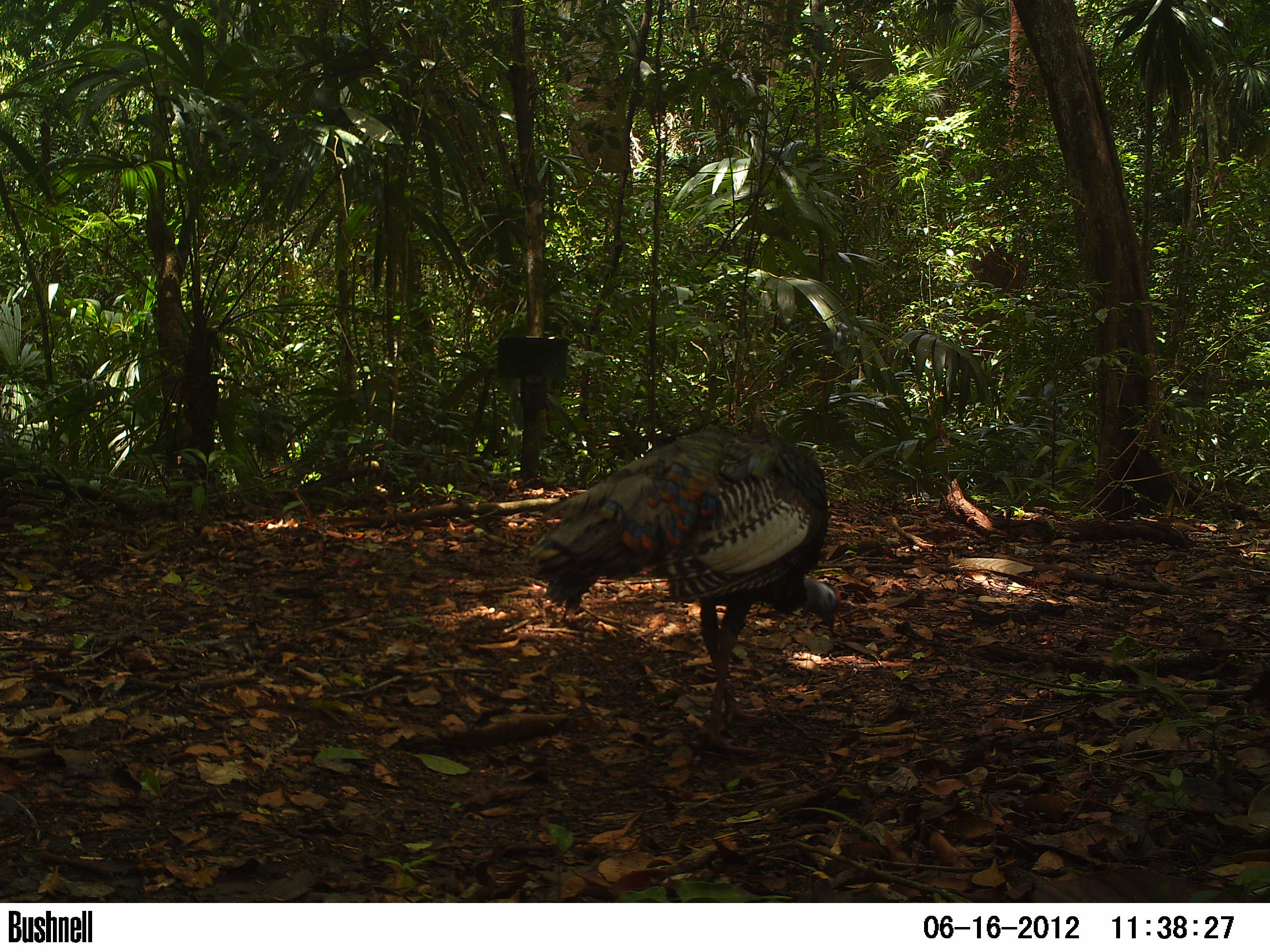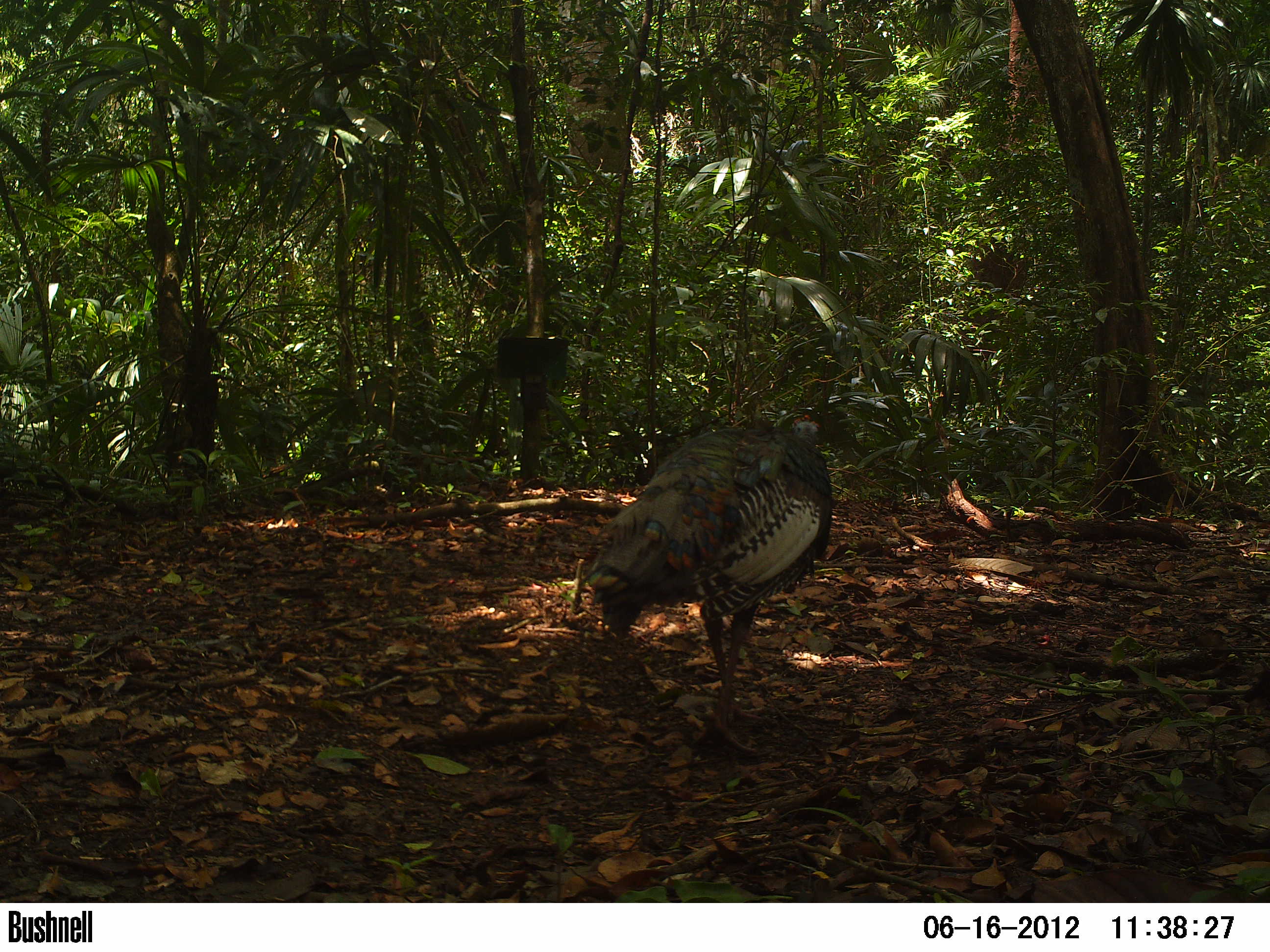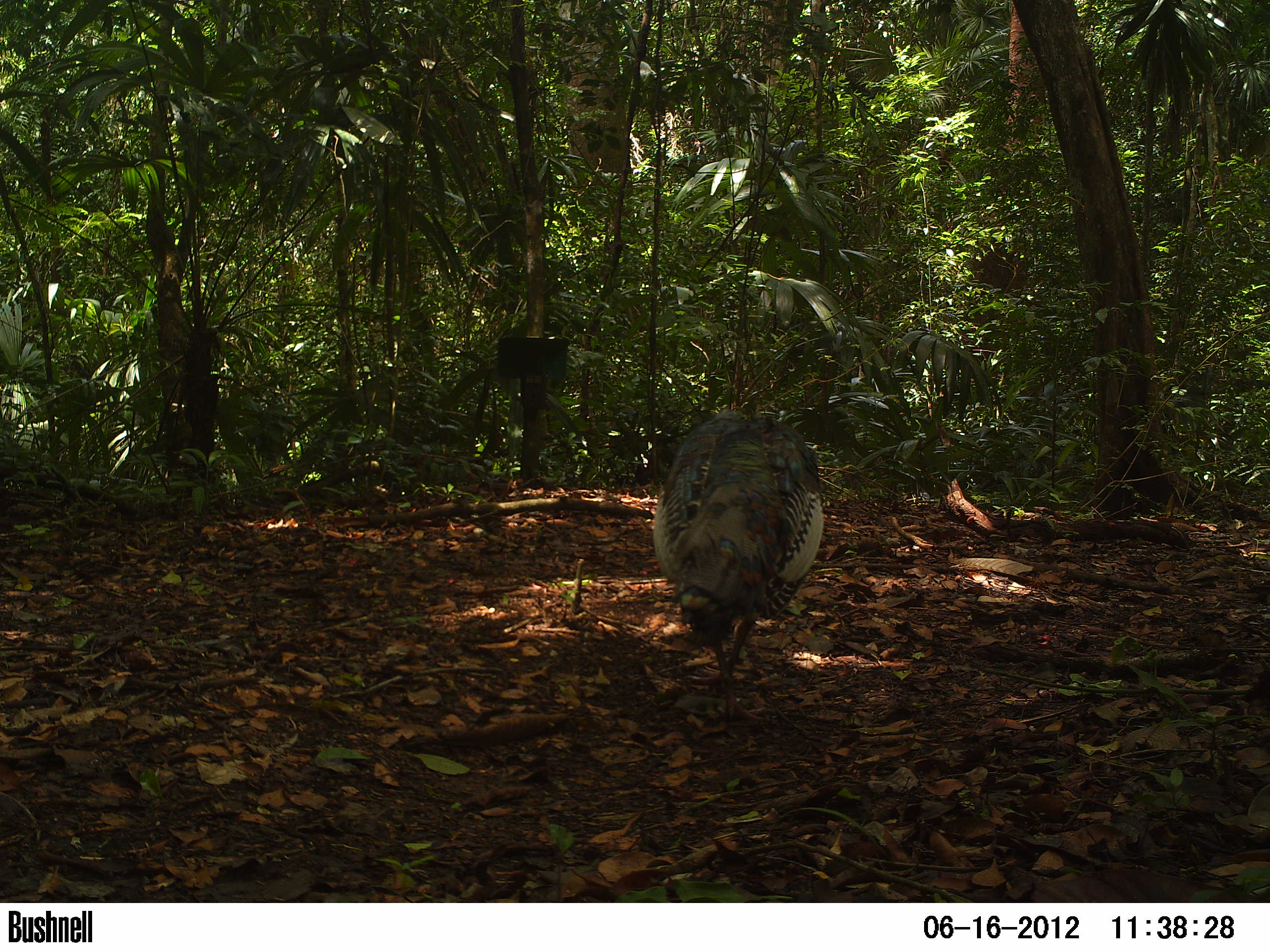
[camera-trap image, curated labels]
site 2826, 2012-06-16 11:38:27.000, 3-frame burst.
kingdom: Animalia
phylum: Chordata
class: Aves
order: Galliformes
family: Phasianidae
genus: Meleagris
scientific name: Meleagris ocellata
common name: ocellated turkey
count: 1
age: adult